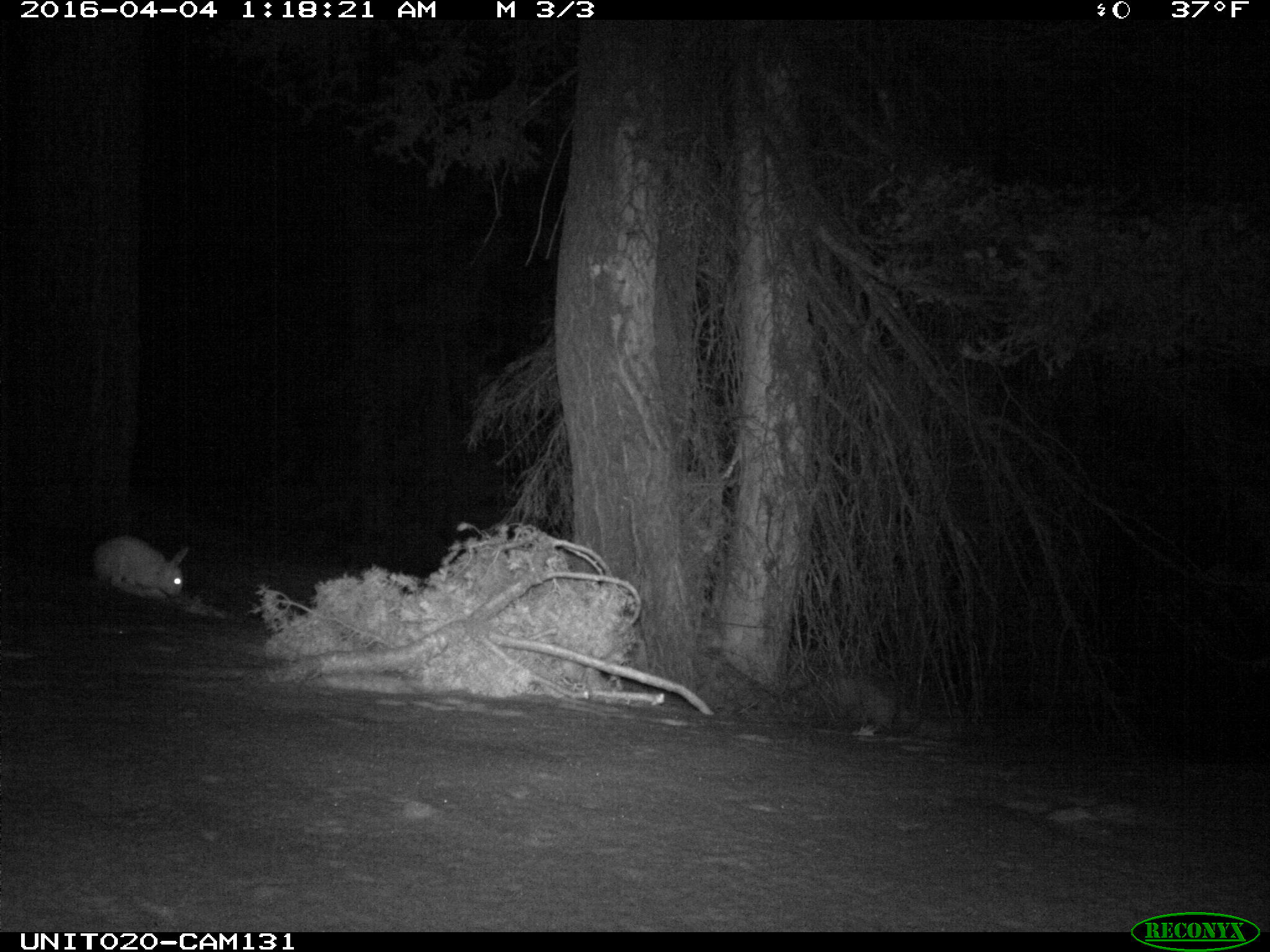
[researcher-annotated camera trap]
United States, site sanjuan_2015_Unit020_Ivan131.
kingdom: Animalia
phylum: Chordata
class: Mammalia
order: Lagomorpha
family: Leporidae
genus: Lepus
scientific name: Lepus americanus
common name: snowshoe hare